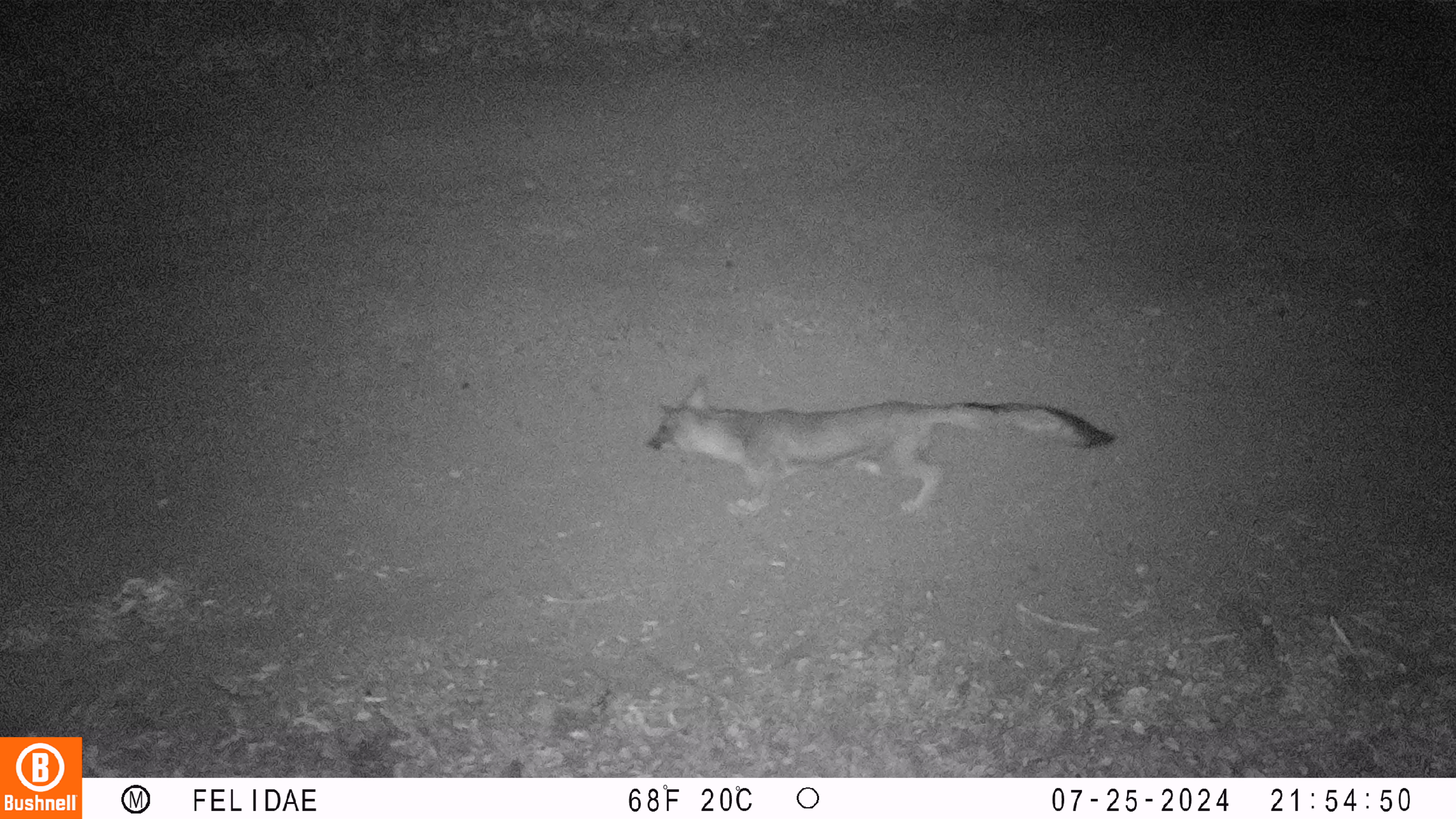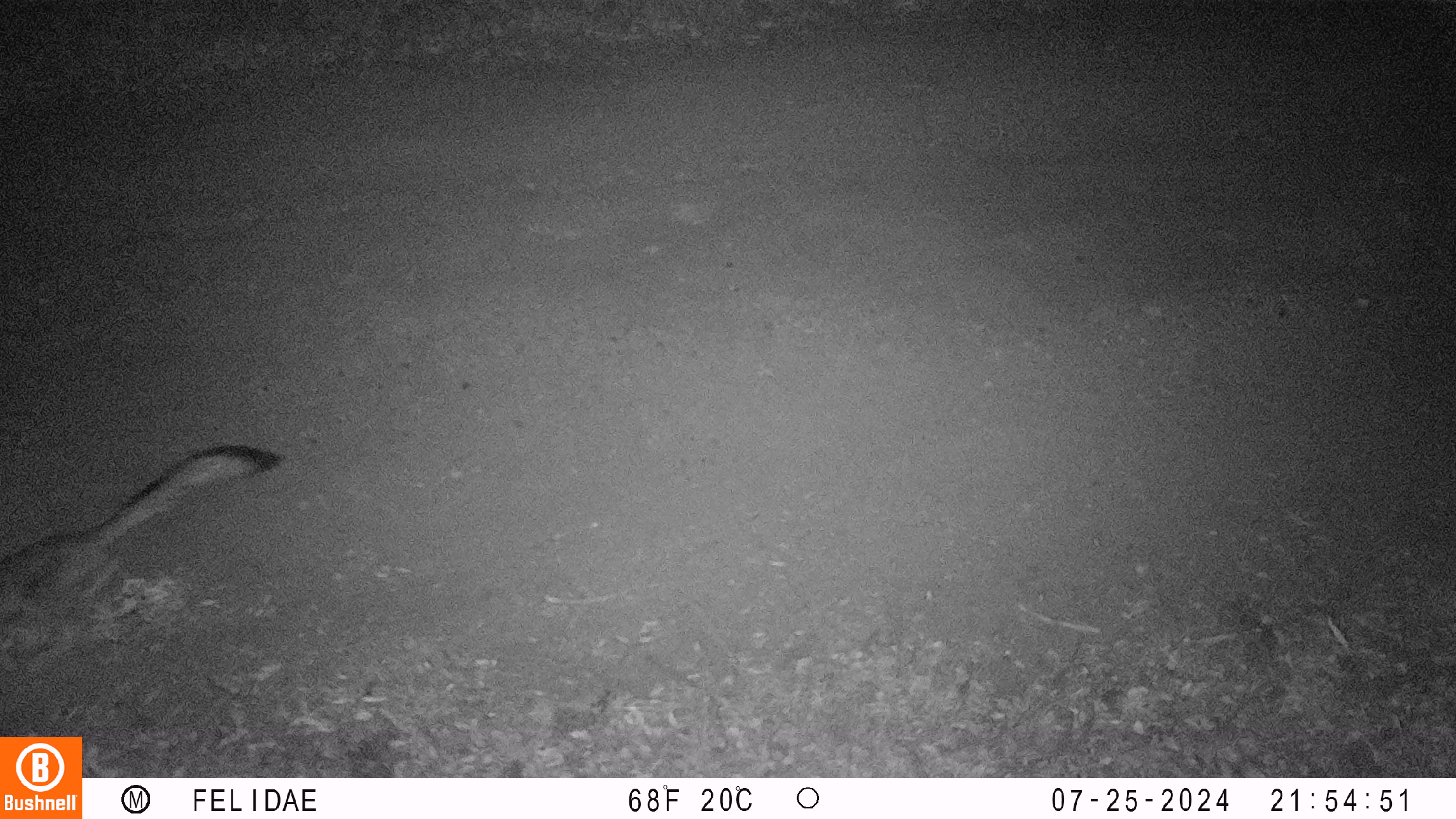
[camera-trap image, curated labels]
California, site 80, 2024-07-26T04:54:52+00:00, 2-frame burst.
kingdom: Animalia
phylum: Chordata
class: Mammalia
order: Carnivora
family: Canidae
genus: Urocyon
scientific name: Urocyon cinereoargenteus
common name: gray fox